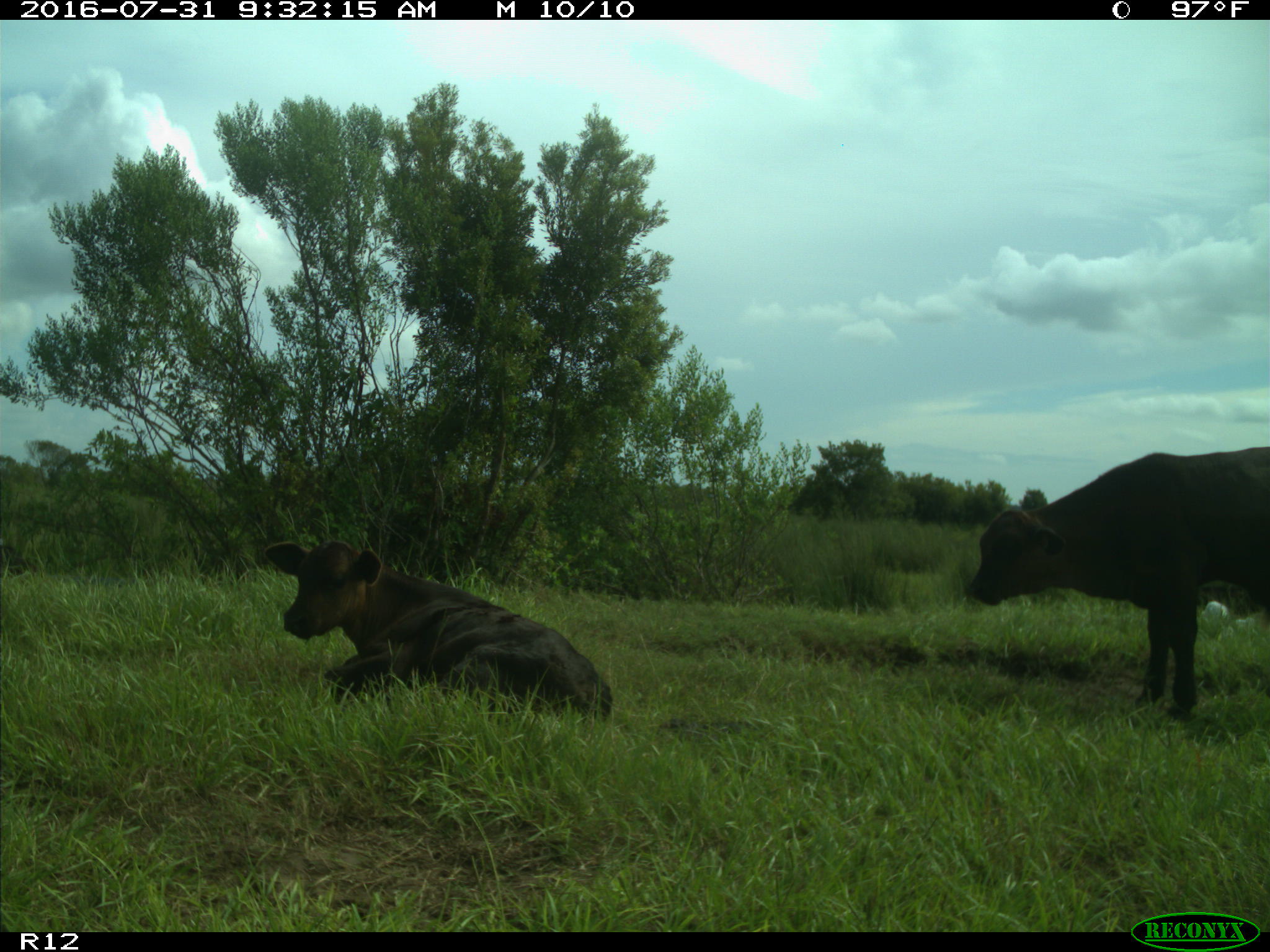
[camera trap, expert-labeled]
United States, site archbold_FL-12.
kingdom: Animalia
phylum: Chordata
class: Mammalia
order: Artiodactyla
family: Bovidae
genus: Bos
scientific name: Bos taurus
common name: domestic cow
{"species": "Bos taurus (domestic cow)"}